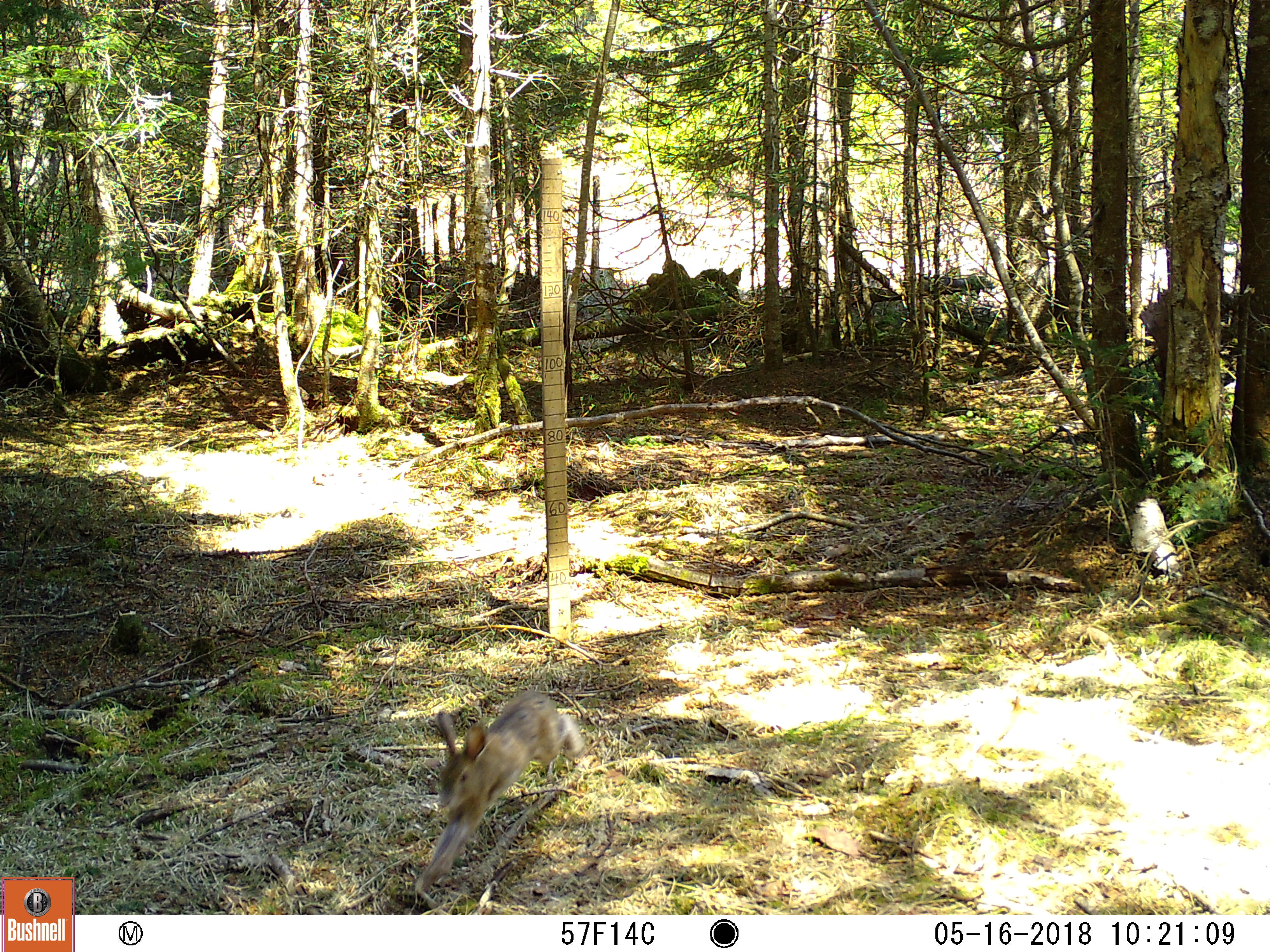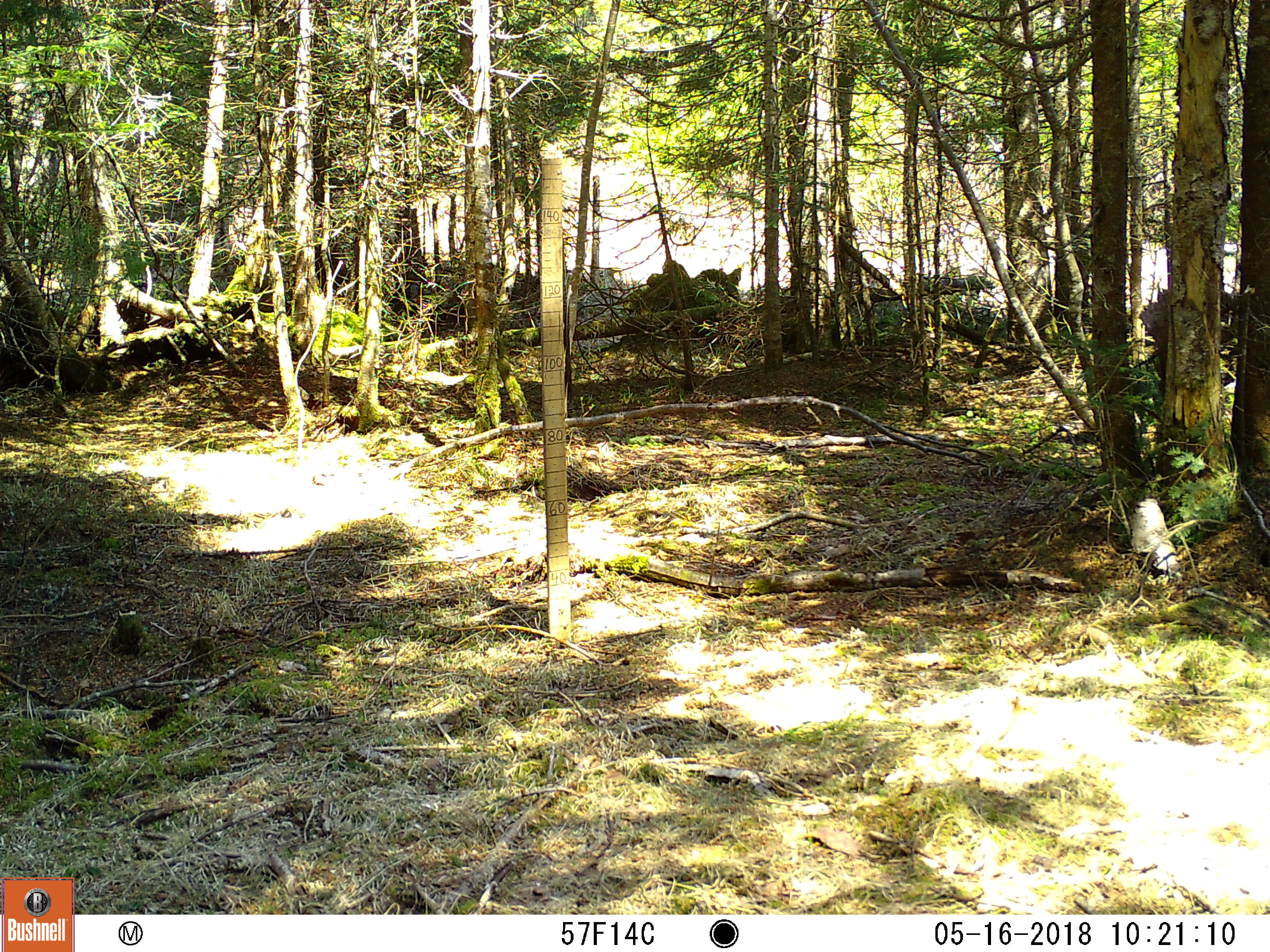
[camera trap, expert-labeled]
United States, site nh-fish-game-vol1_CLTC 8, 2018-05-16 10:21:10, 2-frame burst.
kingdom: Animalia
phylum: Chordata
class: Mammalia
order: Lagomorpha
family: Leporidae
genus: Lepus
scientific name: Lepus americanus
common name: snowshoe hare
Snowshoe hare (Lepus americanus).